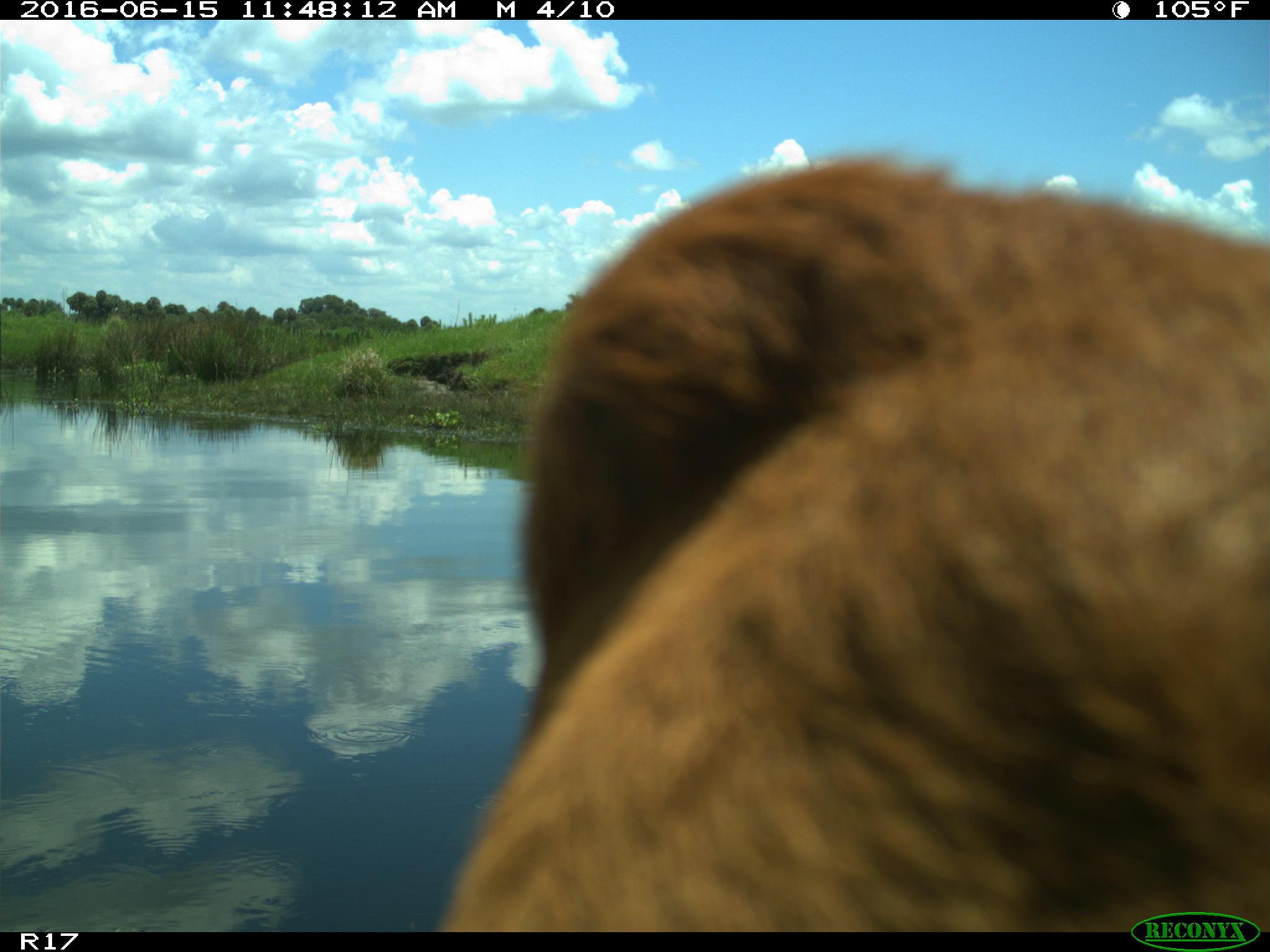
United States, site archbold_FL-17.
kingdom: Animalia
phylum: Chordata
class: Mammalia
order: Artiodactyla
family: Bovidae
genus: Bos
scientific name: Bos taurus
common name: domestic cow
Bos taurus (domestic cow).